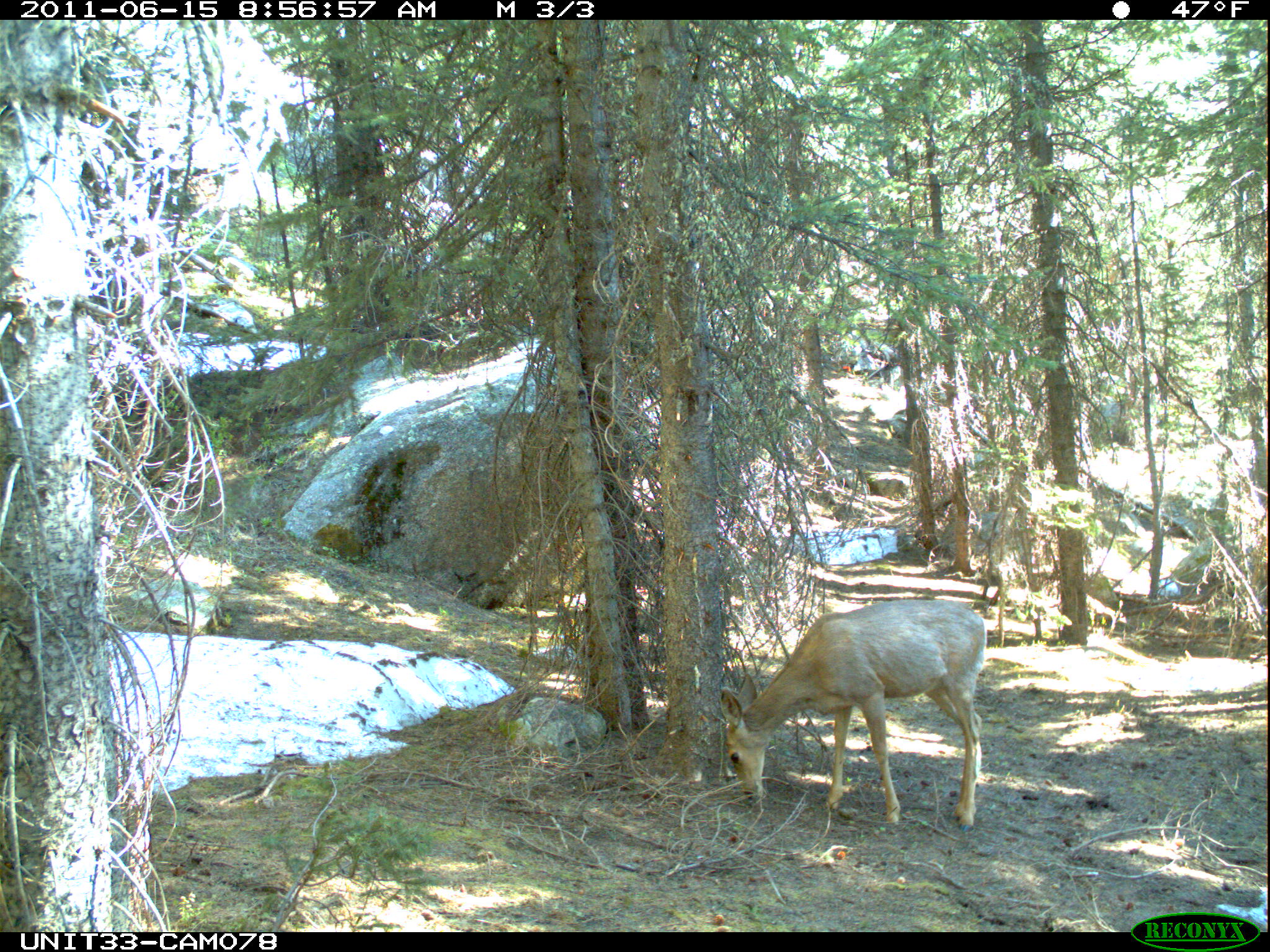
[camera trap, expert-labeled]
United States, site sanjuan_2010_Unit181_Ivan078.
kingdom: Animalia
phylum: Chordata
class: Mammalia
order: Artiodactyla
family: Cervidae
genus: Odocoileus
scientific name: Odocoileus hemionus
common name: mule deer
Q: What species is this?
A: Odocoileus hemionus (mule deer).